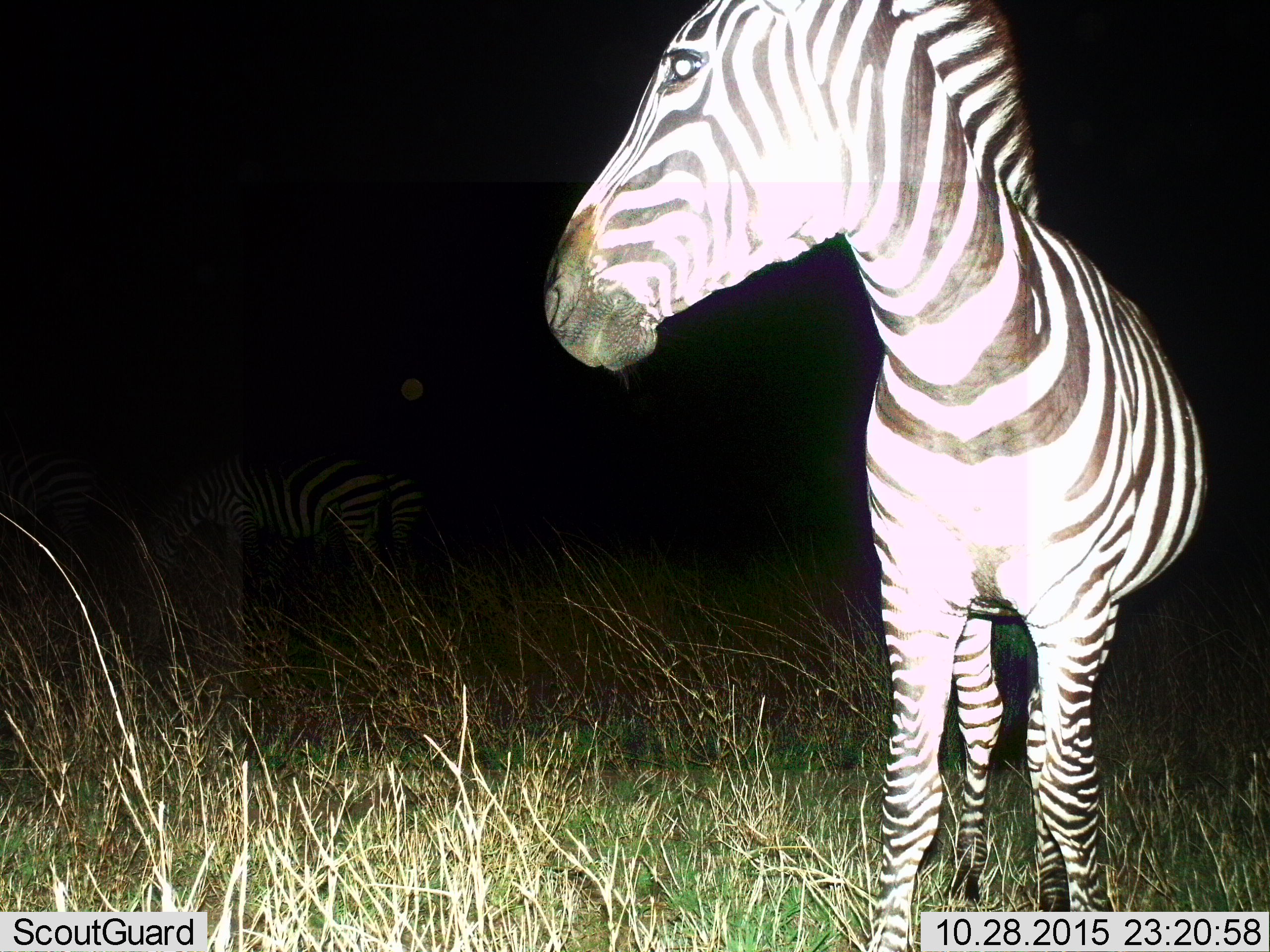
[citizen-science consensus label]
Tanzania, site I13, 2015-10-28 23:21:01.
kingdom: Animalia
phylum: Chordata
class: Mammalia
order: Perissodactyla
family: Equidae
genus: Equus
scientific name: Equus quagga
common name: plains zebra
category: zebra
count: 3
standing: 100%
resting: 0%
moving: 0%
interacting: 0%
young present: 0%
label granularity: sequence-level